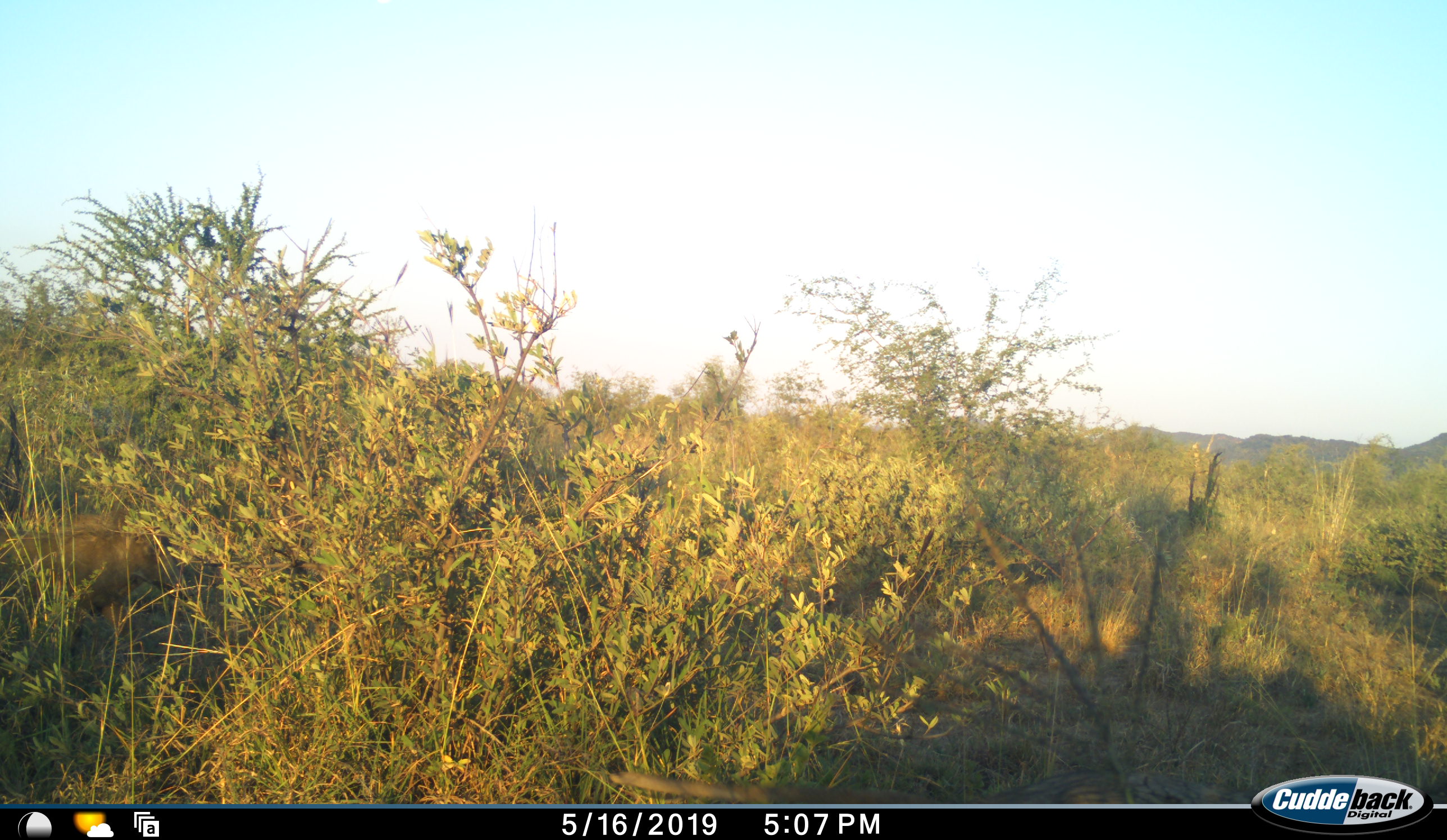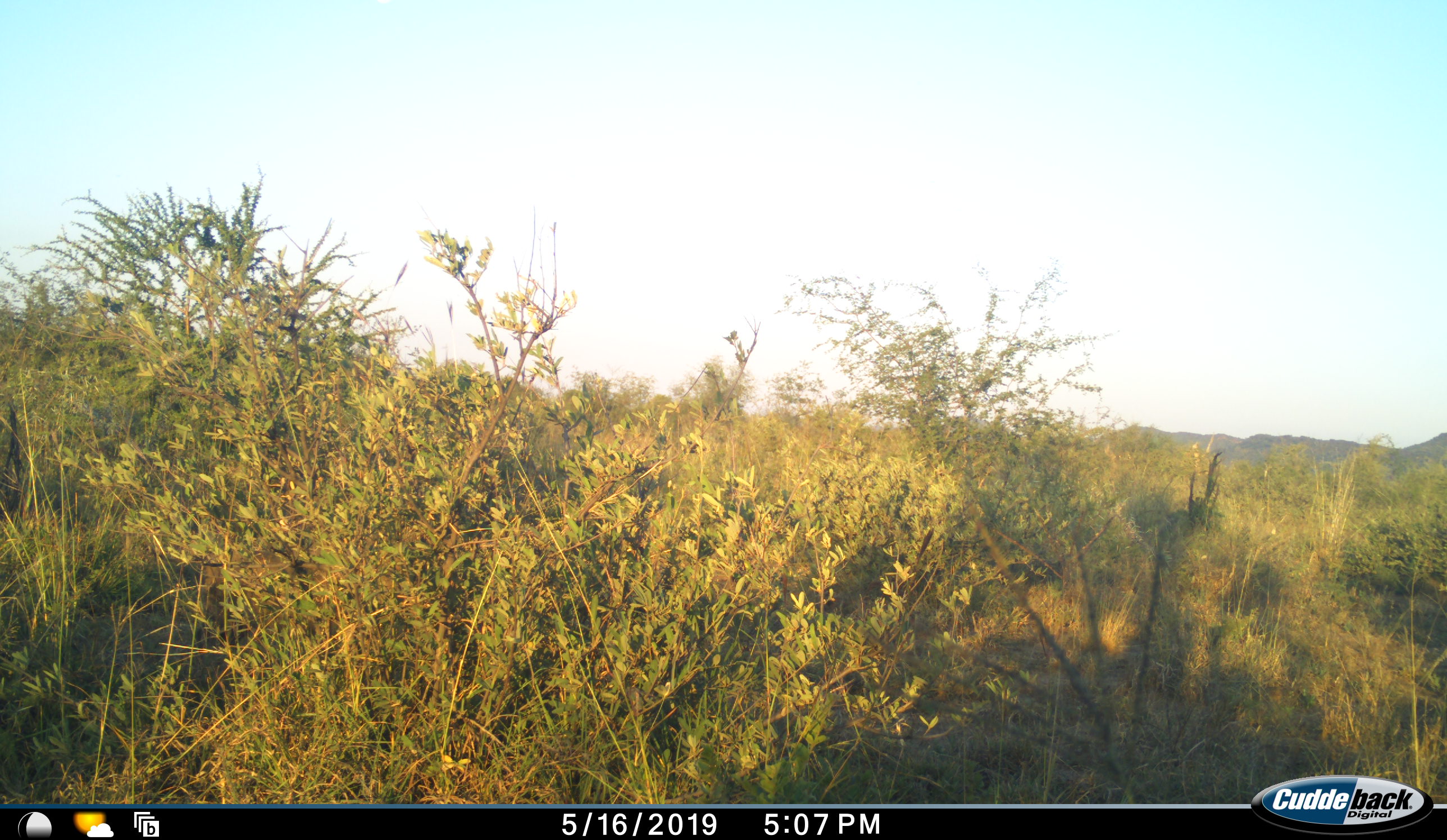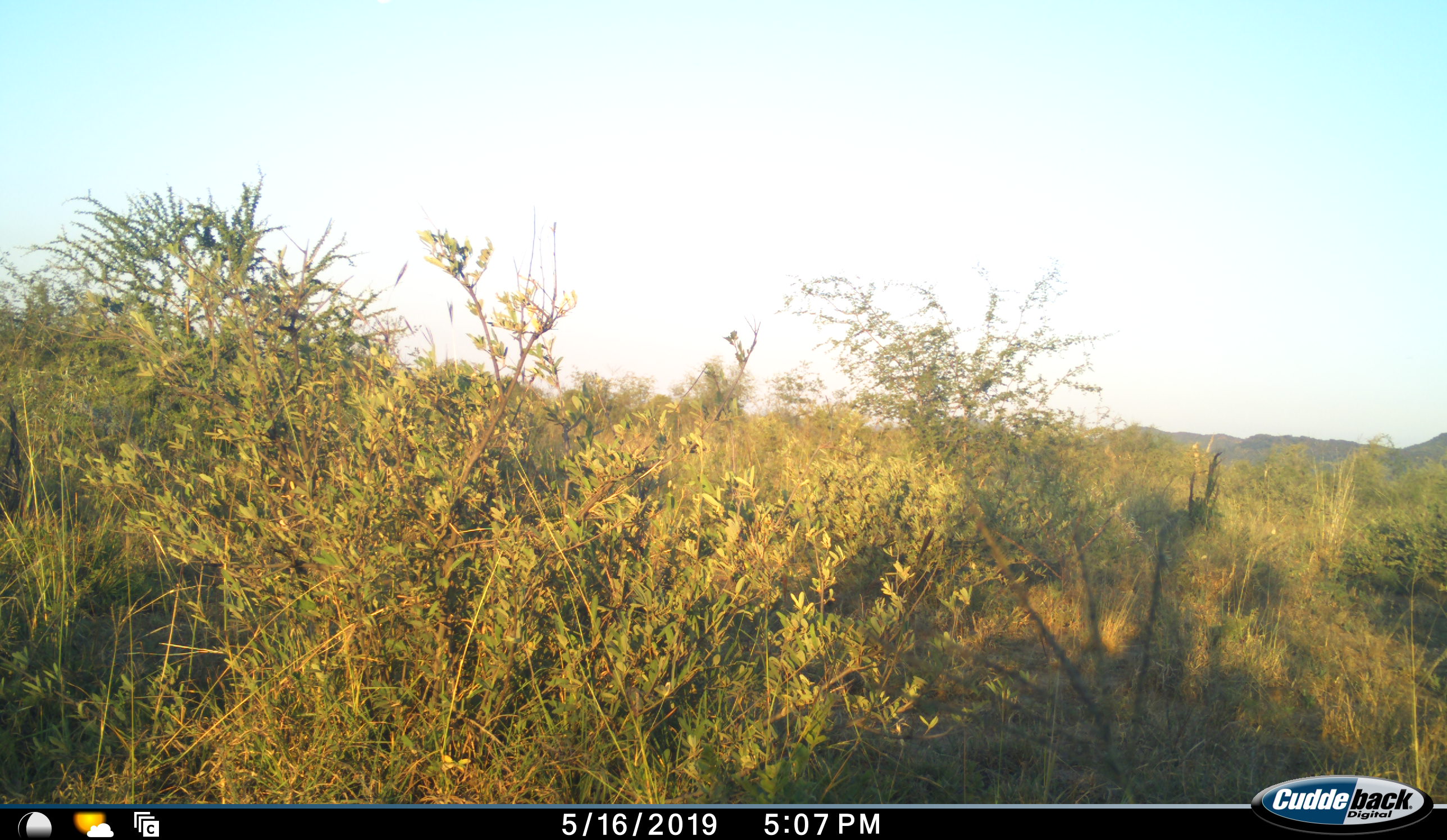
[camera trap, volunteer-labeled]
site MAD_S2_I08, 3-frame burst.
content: unidentified animal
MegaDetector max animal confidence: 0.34